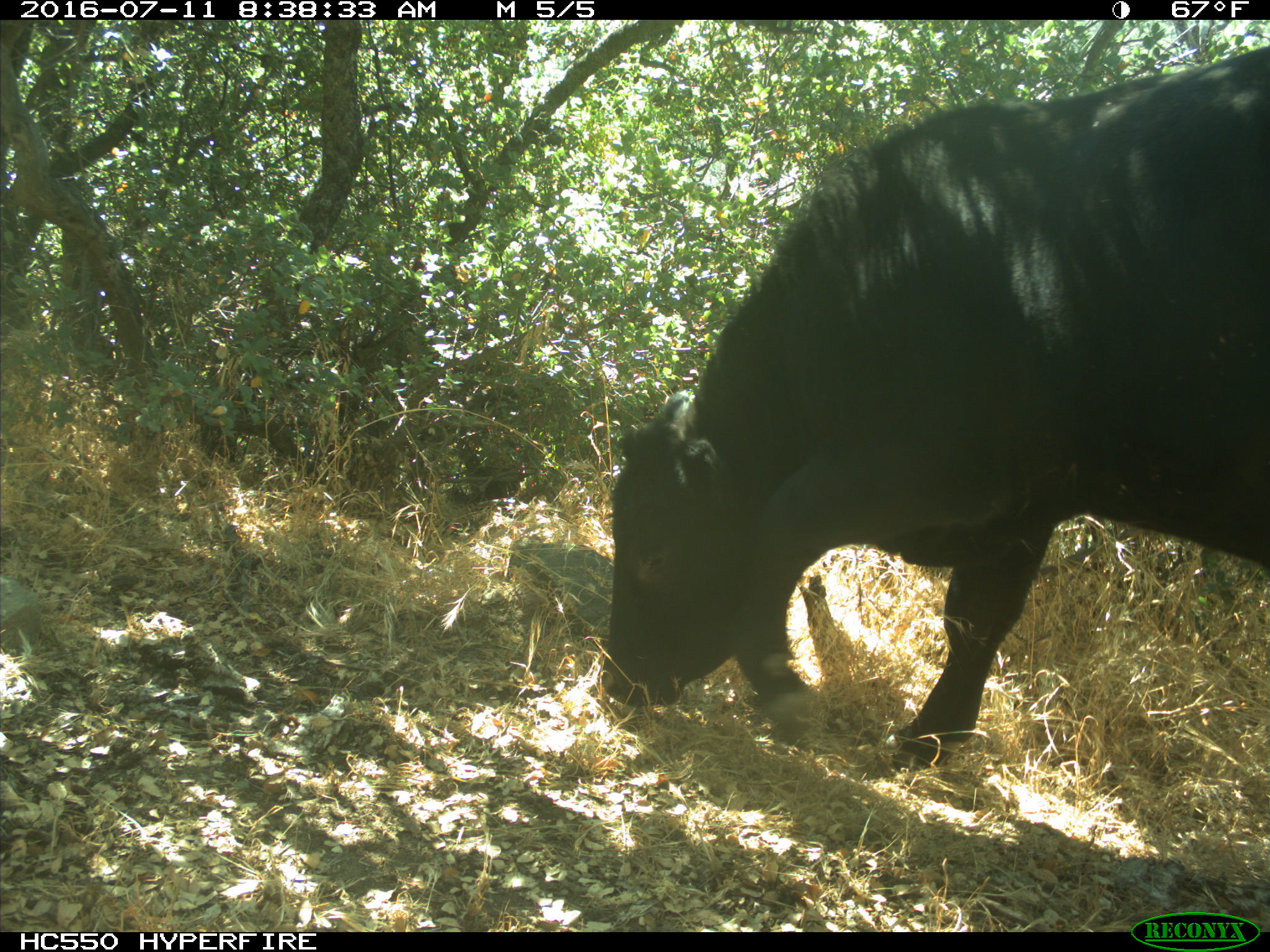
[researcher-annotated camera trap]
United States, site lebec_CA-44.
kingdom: Animalia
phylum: Chordata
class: Mammalia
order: Artiodactyla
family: Bovidae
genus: Bos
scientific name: Bos taurus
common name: domestic cow